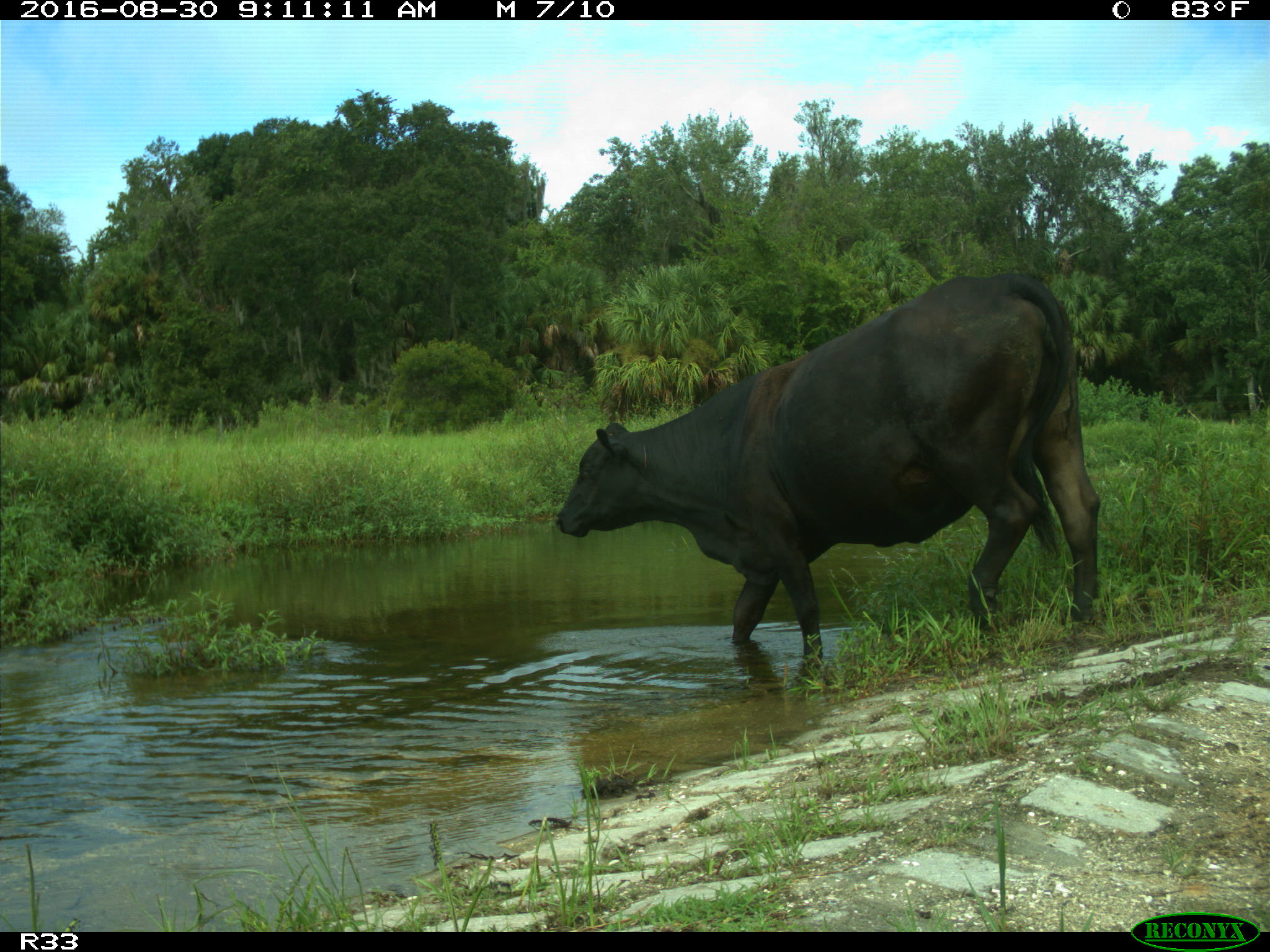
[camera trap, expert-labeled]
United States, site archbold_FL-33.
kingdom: Animalia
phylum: Chordata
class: Mammalia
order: Artiodactyla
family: Bovidae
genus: Bos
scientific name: Bos taurus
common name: domestic cow